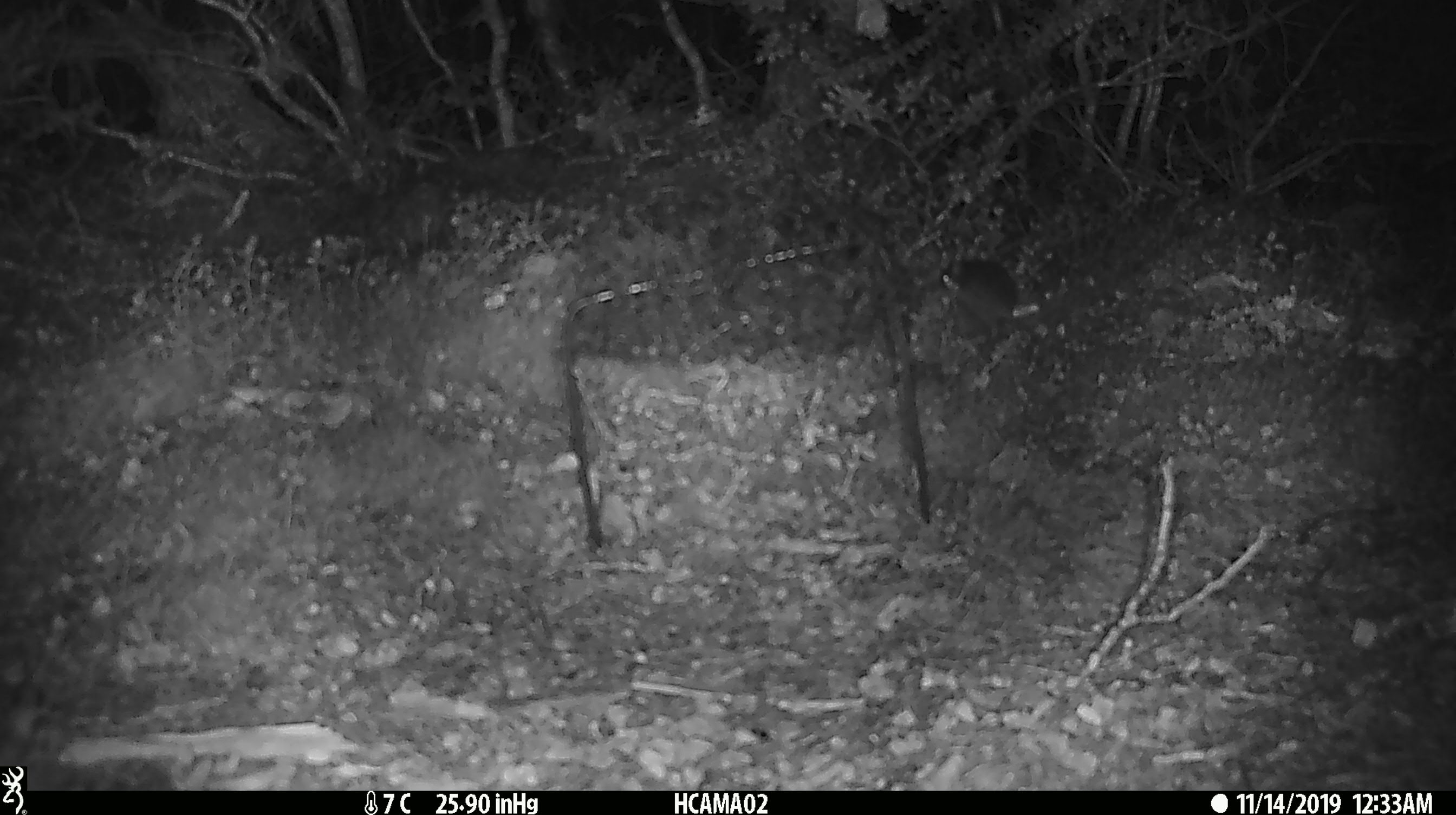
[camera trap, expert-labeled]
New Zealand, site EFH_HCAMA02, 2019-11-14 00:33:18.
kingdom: Animalia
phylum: Chordata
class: Mammalia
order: Rodentia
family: Muridae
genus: Mus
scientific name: Mus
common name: mouse